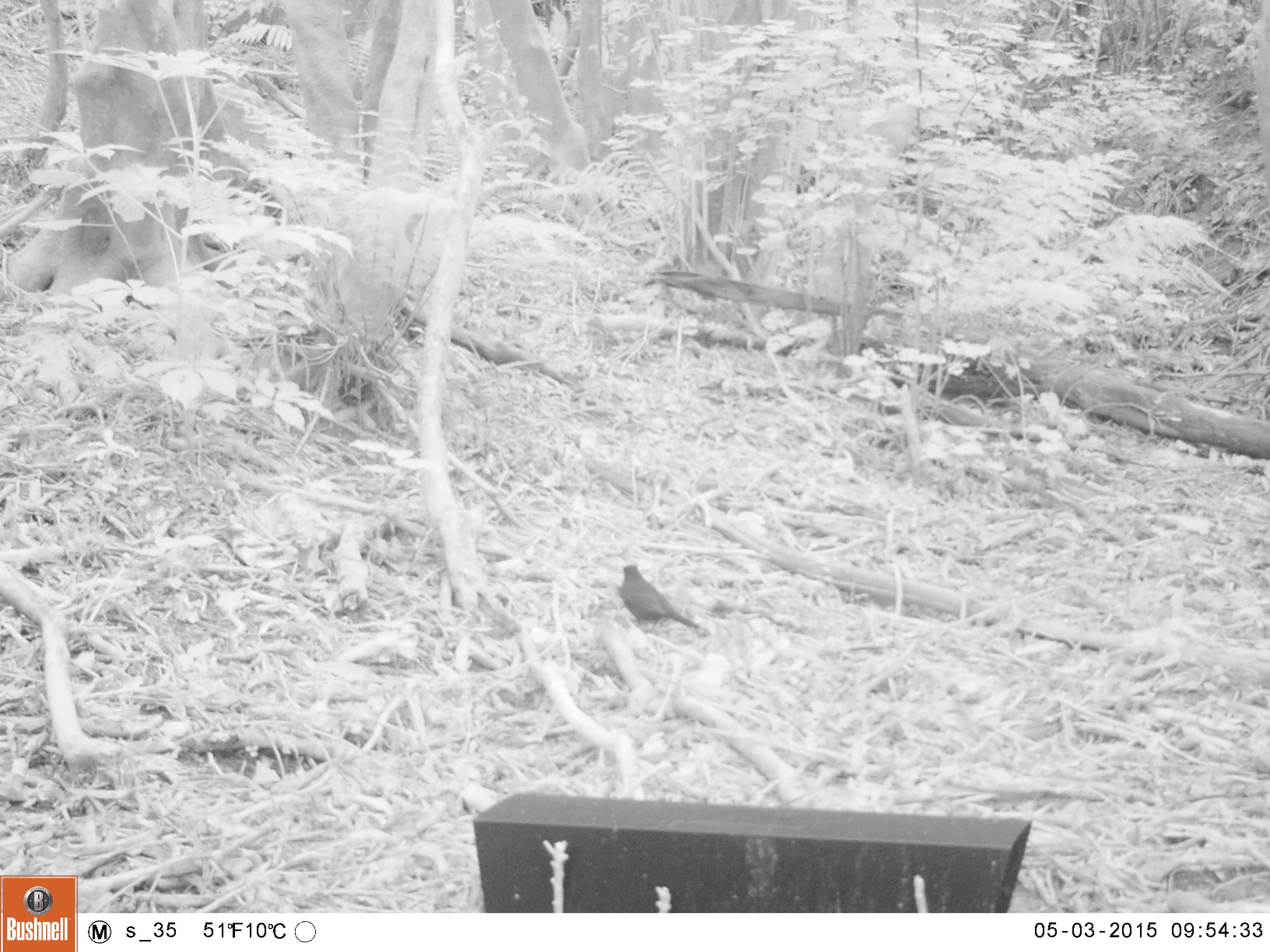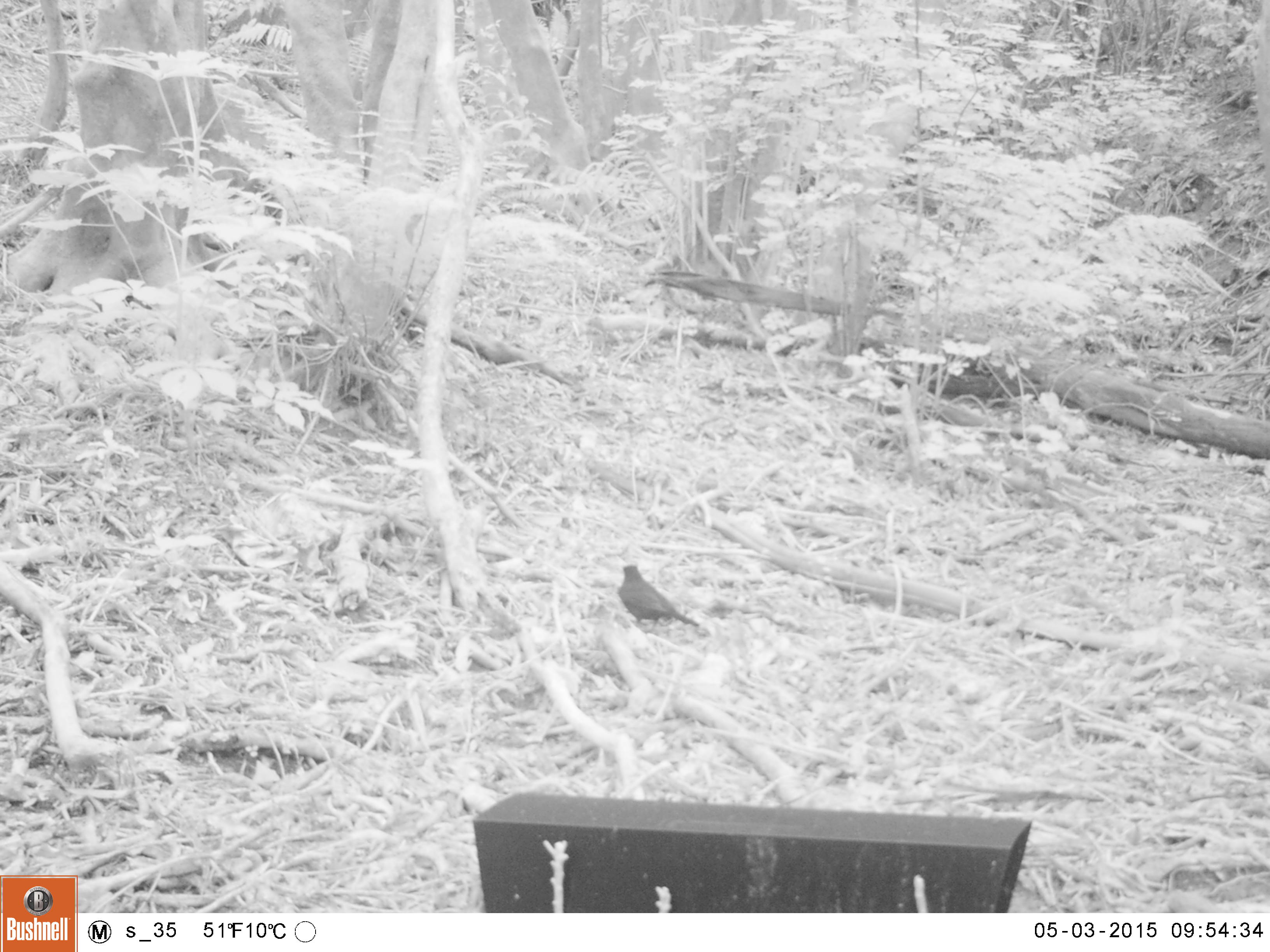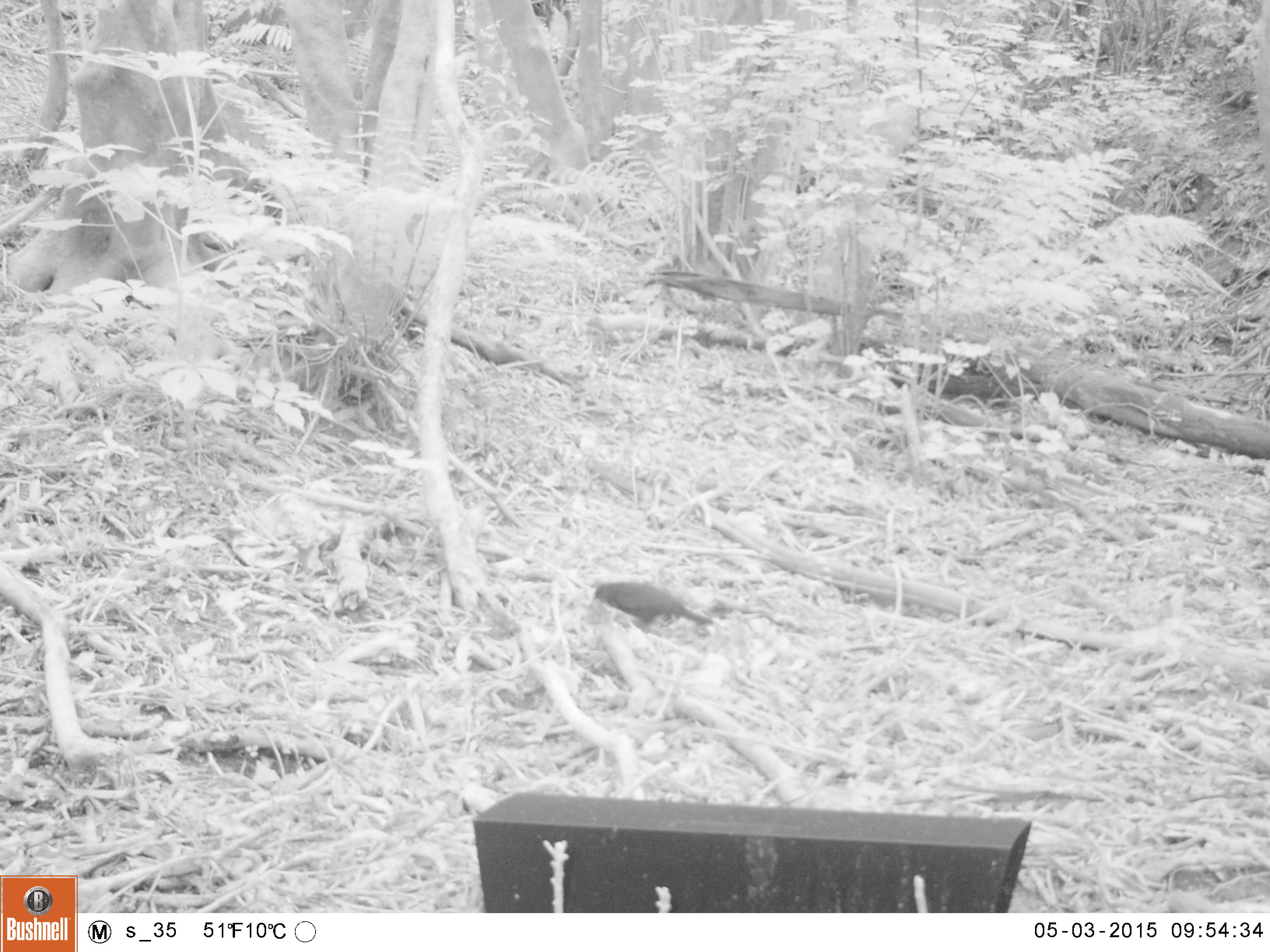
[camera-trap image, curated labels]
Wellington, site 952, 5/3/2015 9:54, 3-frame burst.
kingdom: Animalia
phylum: Chordata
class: Aves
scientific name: Aves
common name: bird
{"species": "bird (Aves)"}